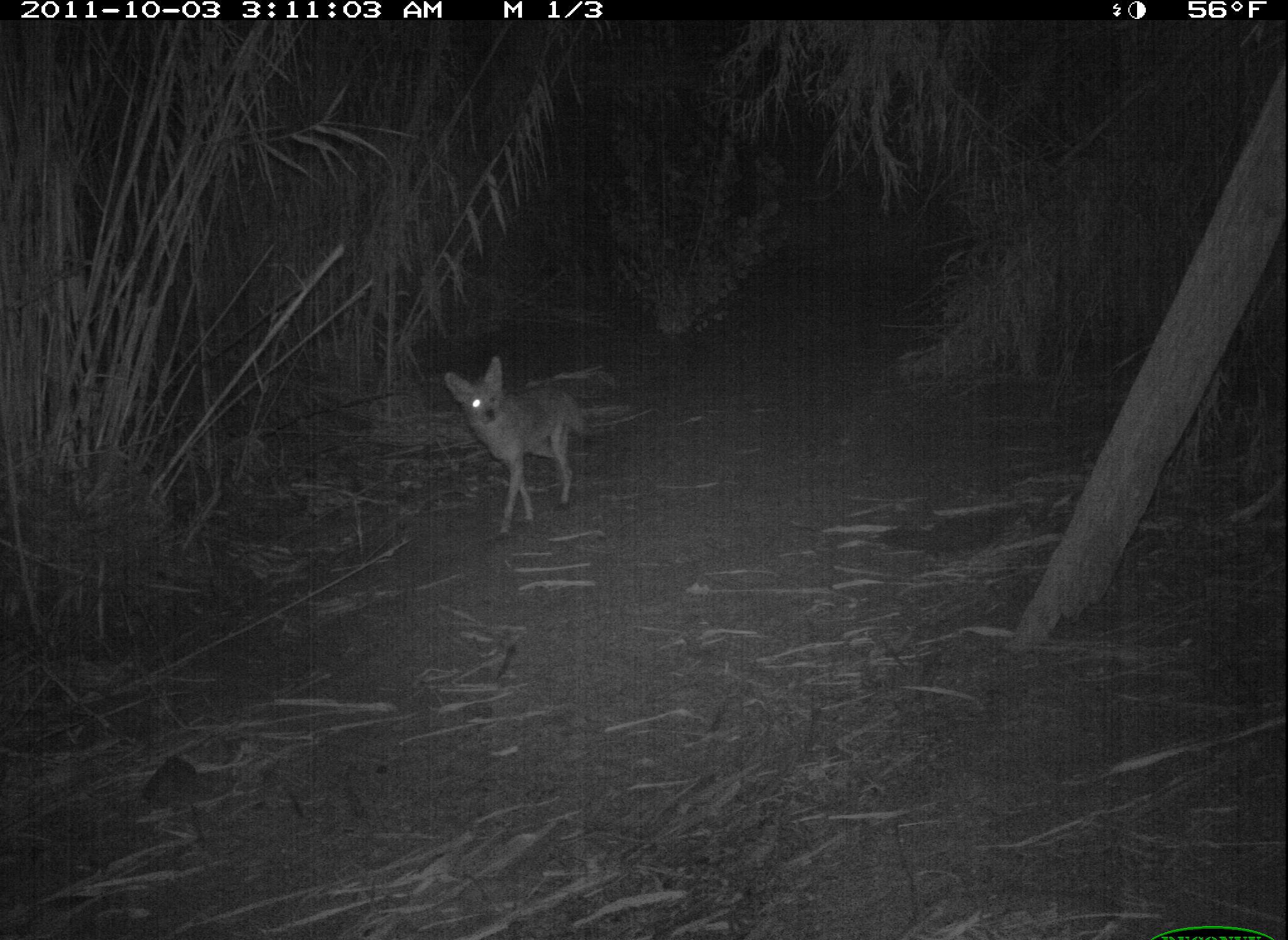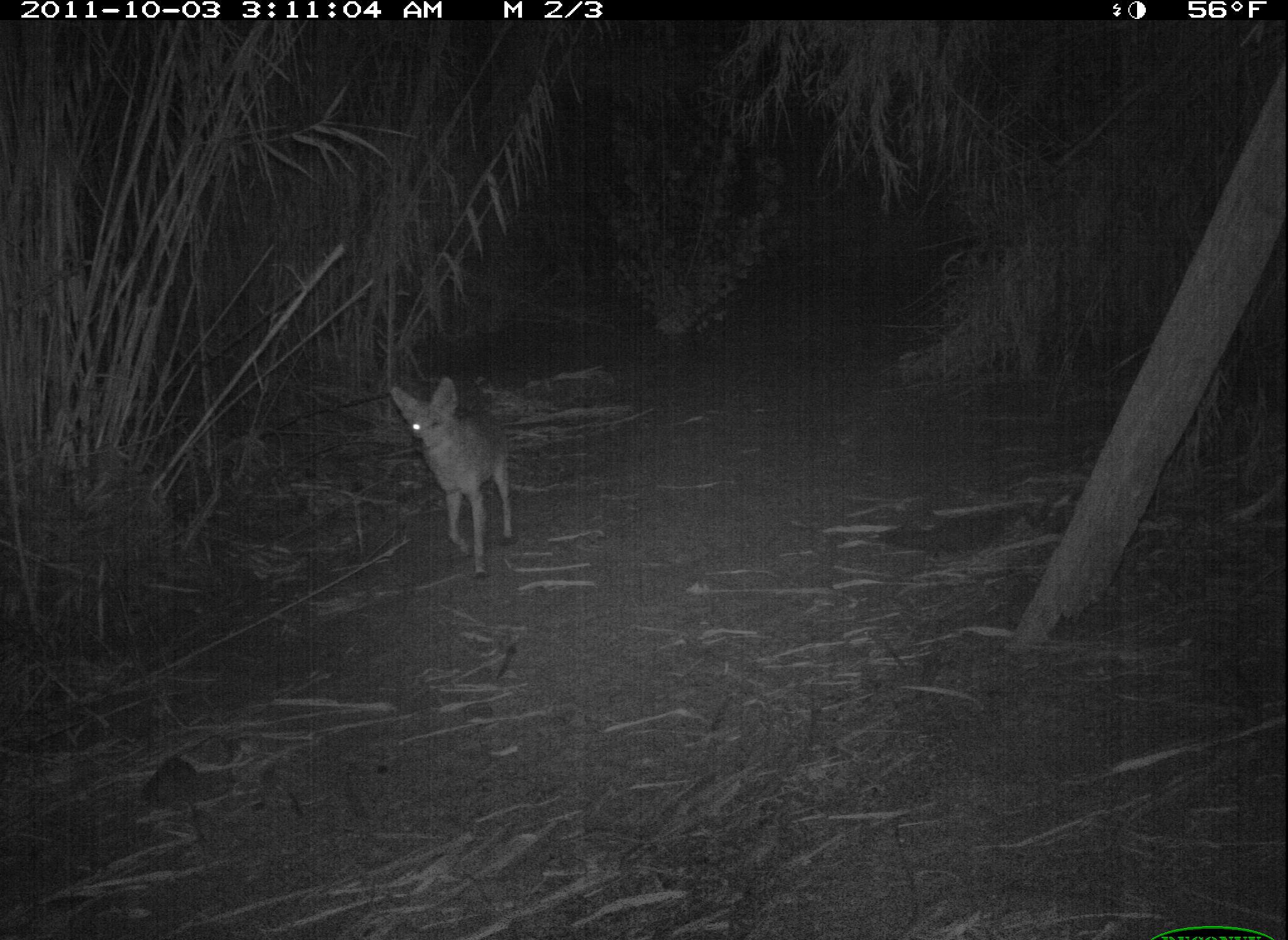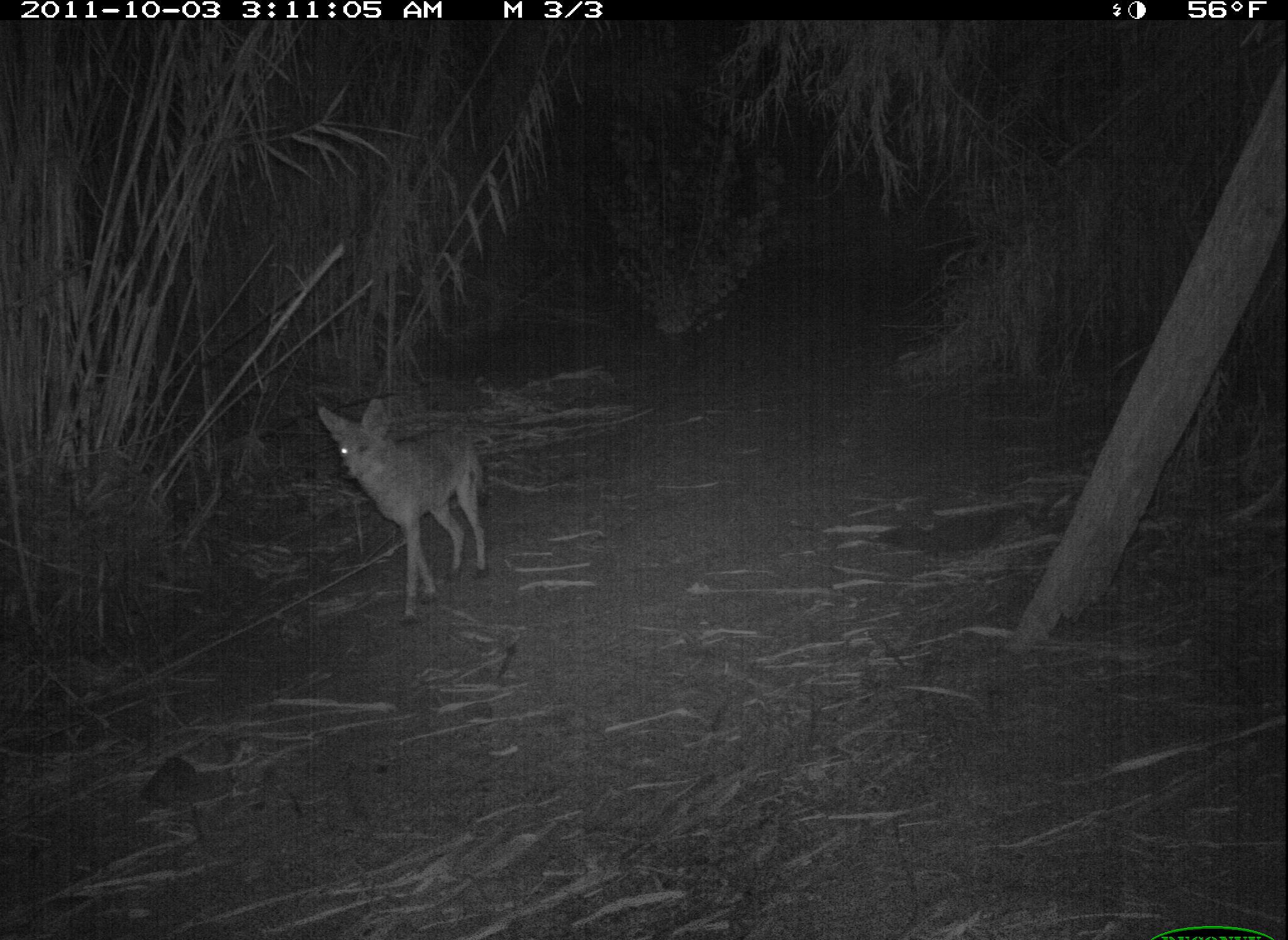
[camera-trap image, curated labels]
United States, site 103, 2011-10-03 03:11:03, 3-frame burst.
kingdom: Animalia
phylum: Chordata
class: Mammalia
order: Carnivora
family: Canidae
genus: Canis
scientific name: Canis latrans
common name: coyote